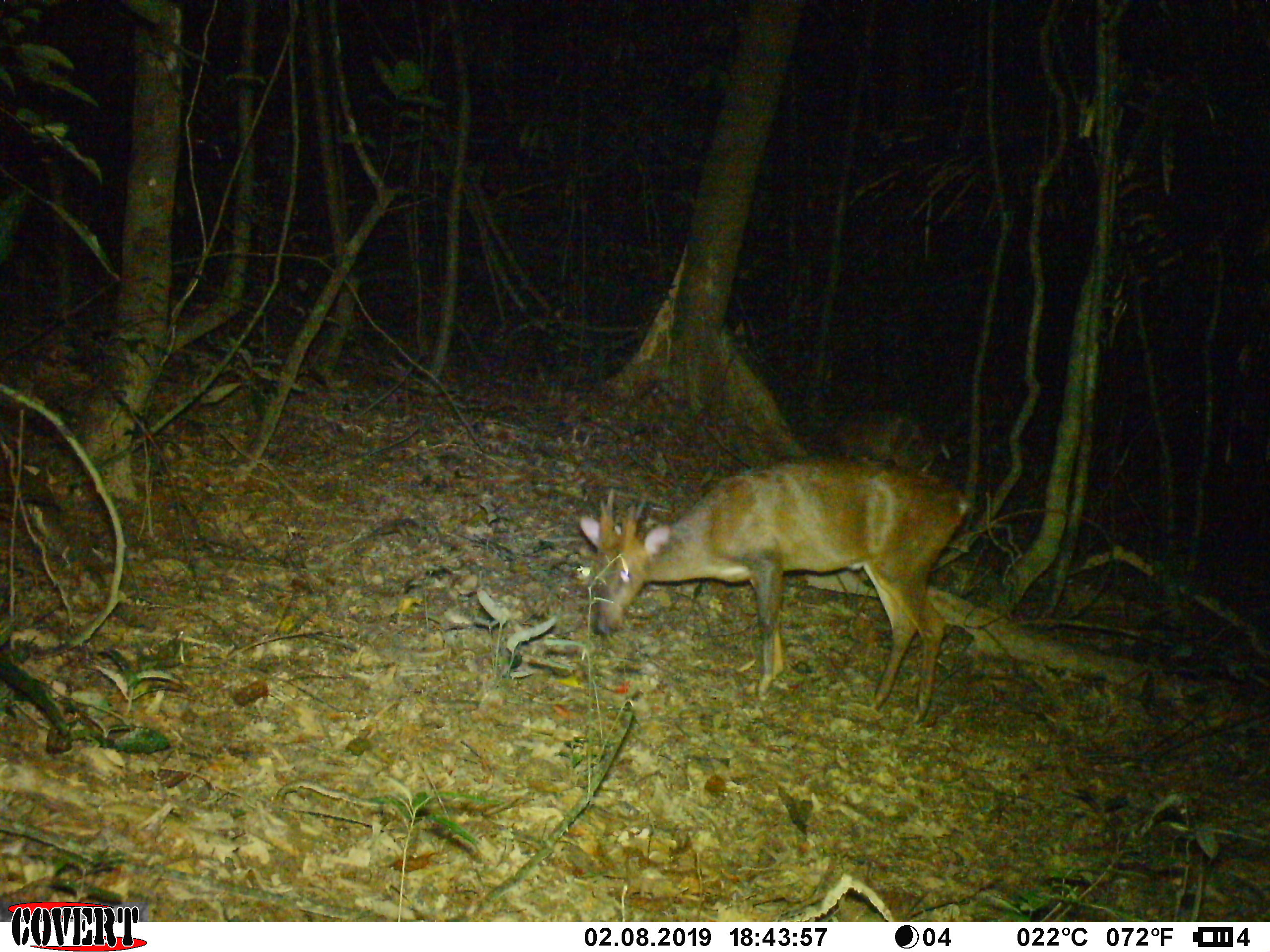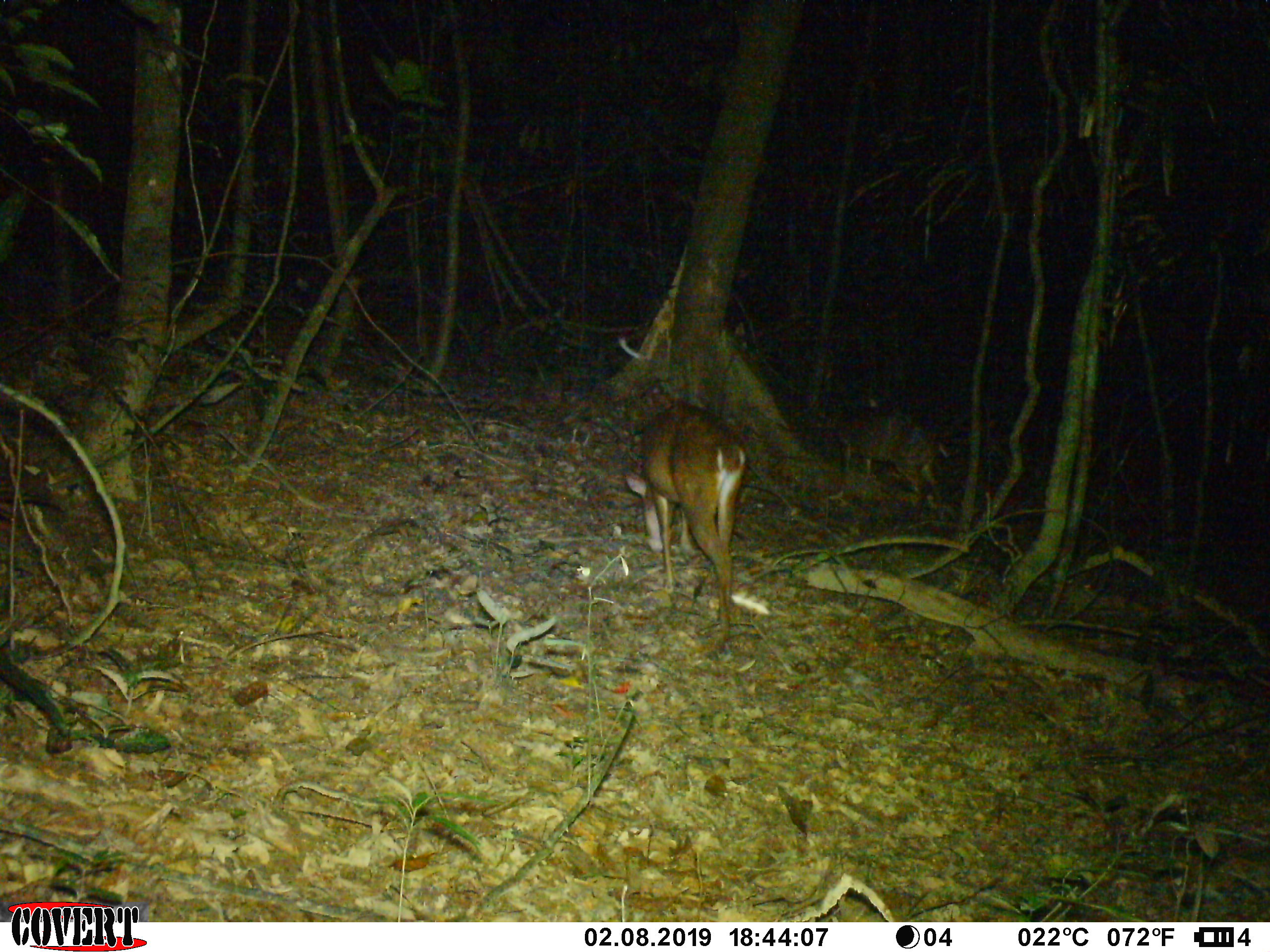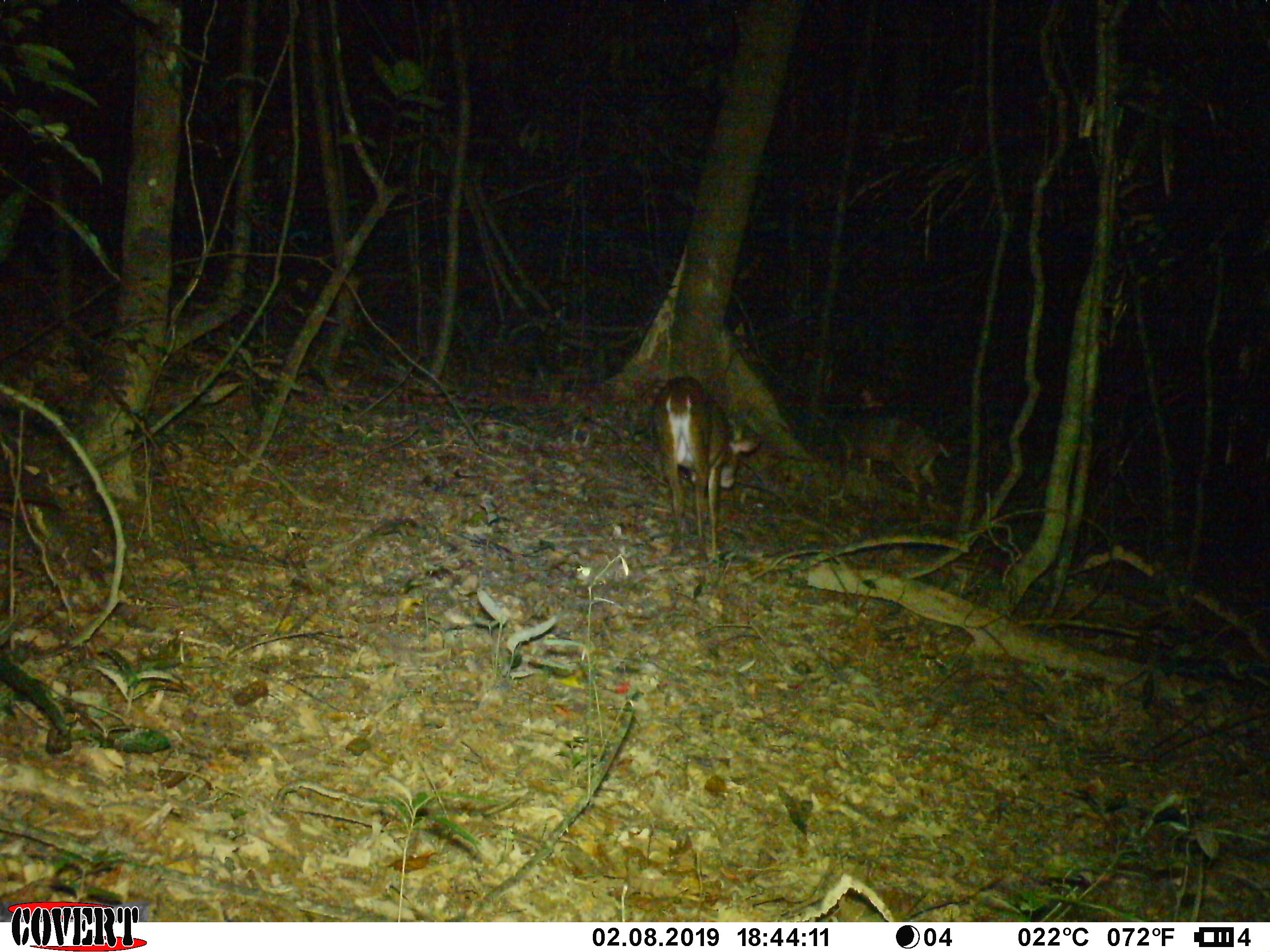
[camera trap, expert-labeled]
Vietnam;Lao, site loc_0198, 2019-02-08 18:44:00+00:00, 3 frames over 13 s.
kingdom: Animalia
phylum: Chordata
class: Mammalia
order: Artiodactyla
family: Cervidae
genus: Muntiacus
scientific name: Muntiacus vuquangensis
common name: large-antlered muntjac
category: large antlered muntjac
Large antlered muntjac (large-antlered muntjac) (Muntiacus vuquangensis). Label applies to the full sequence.